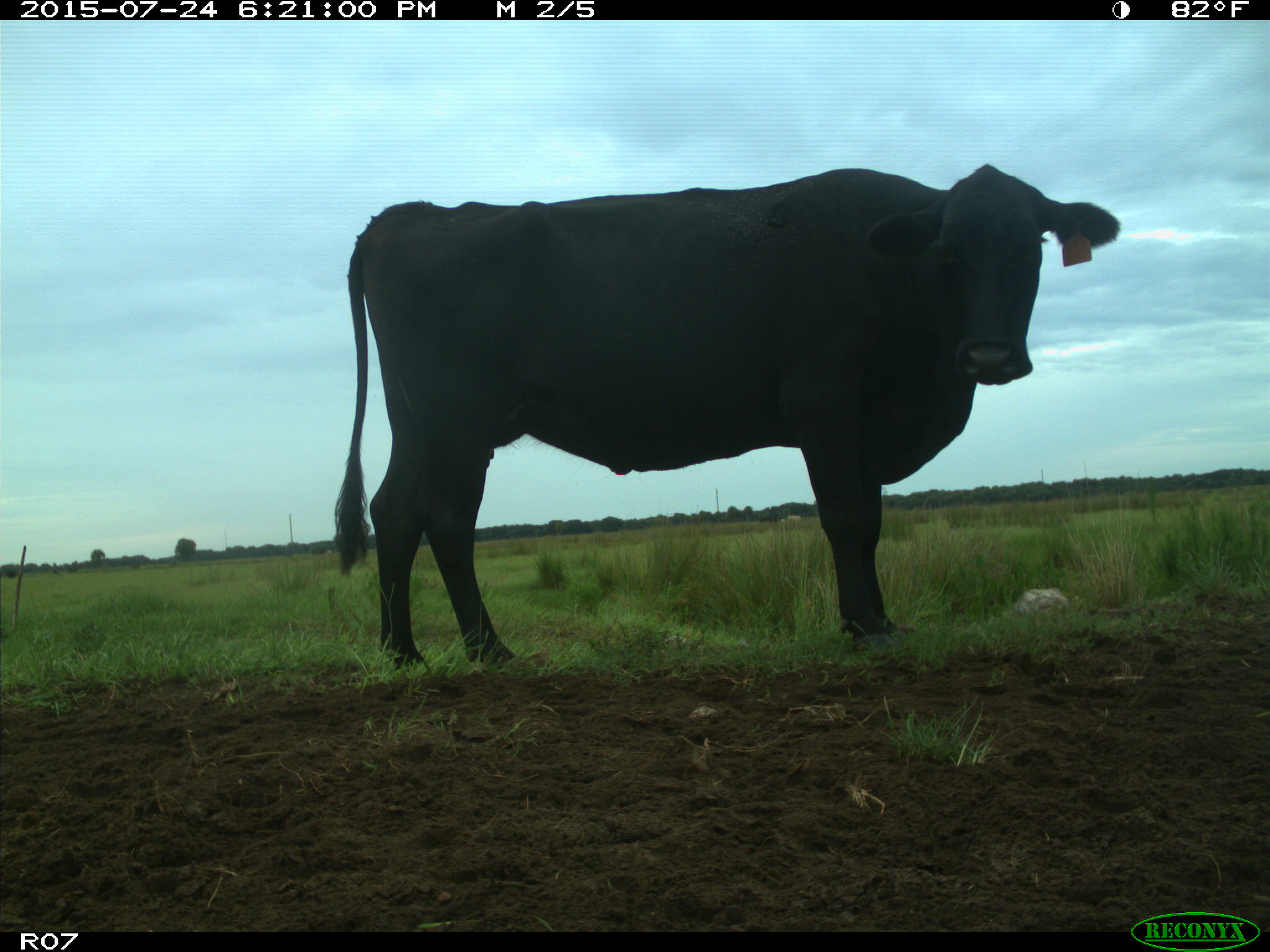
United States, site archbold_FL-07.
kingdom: Animalia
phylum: Chordata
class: Mammalia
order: Artiodactyla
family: Bovidae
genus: Bos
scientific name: Bos taurus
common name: domestic cow